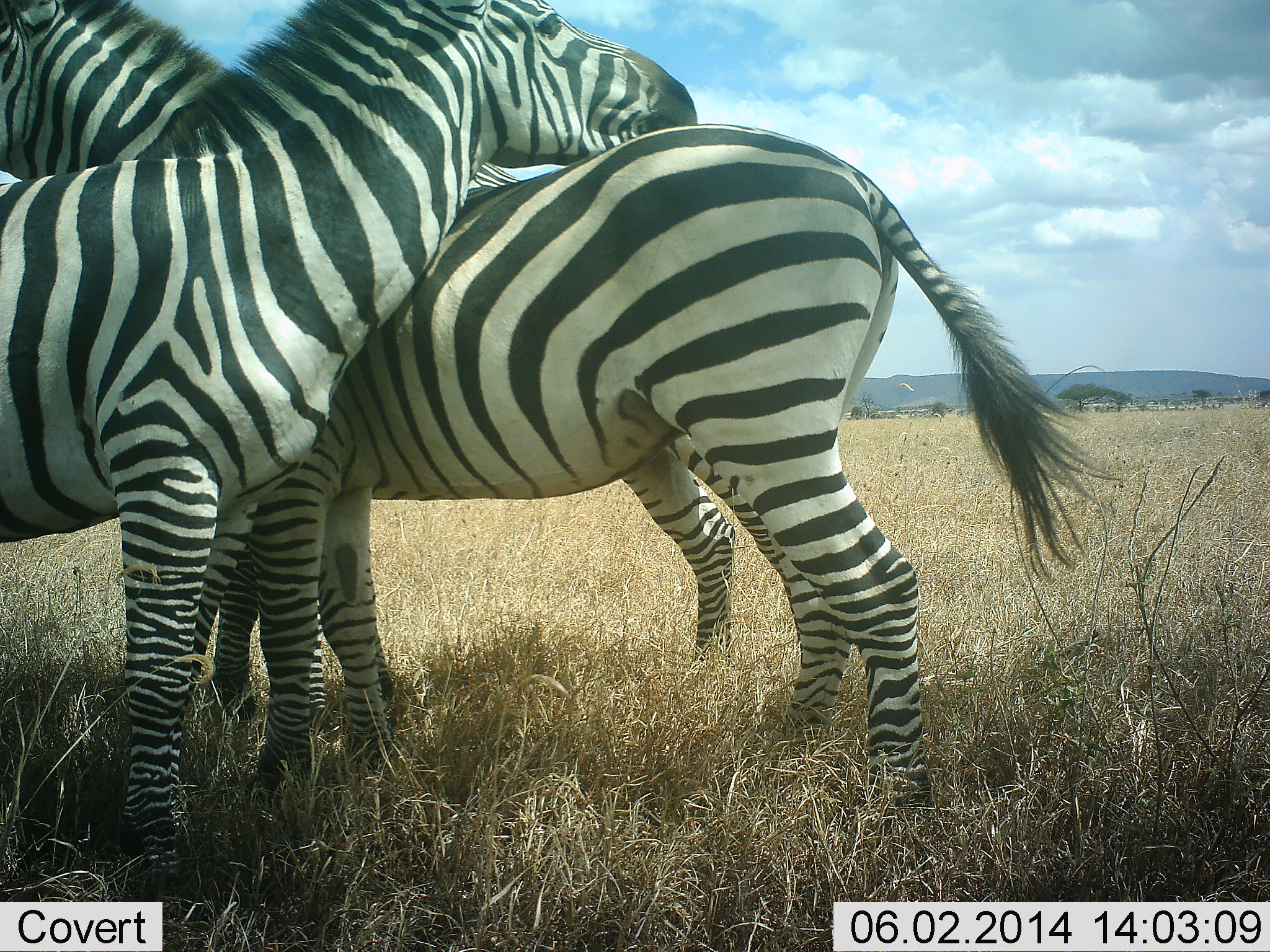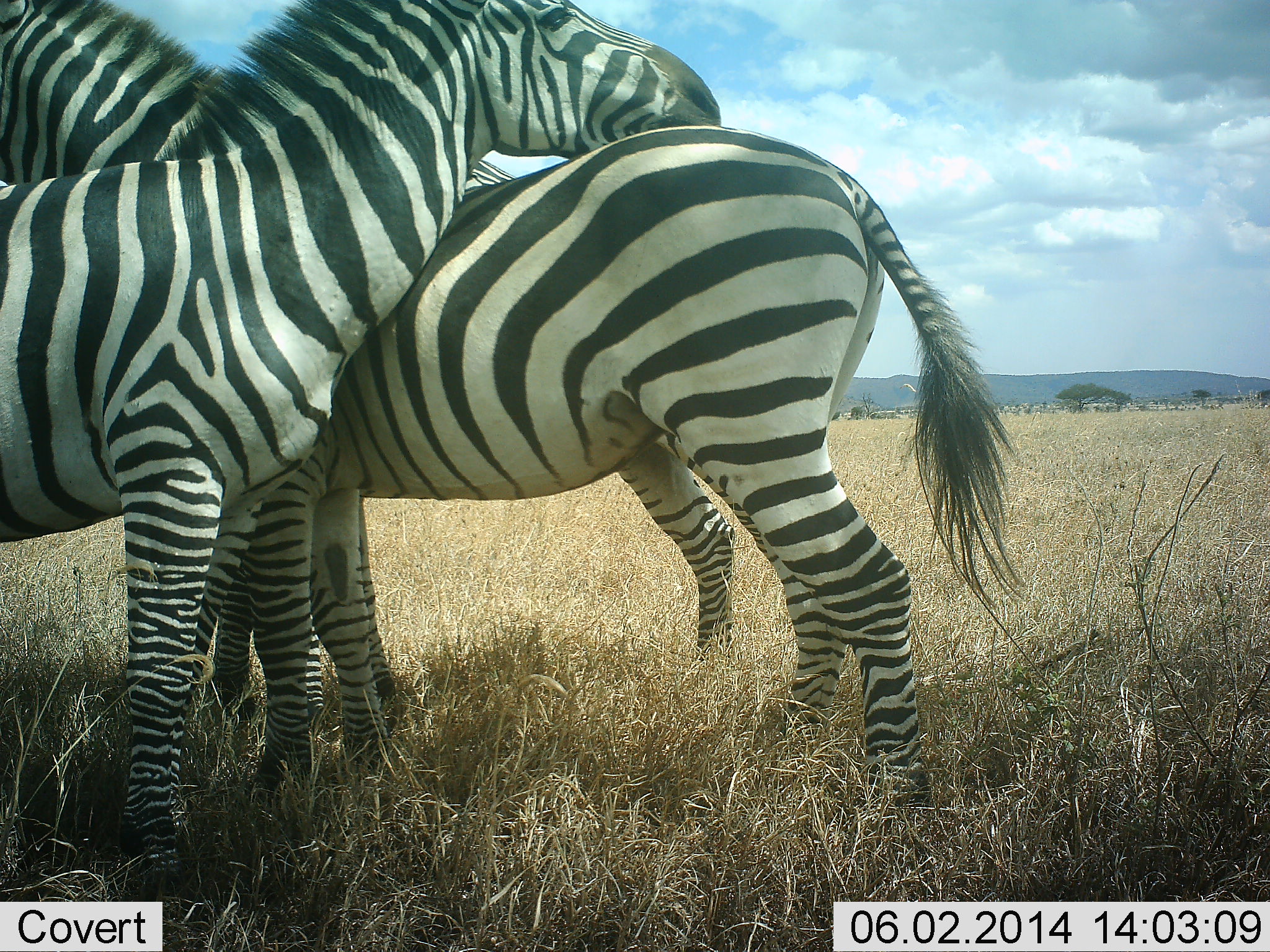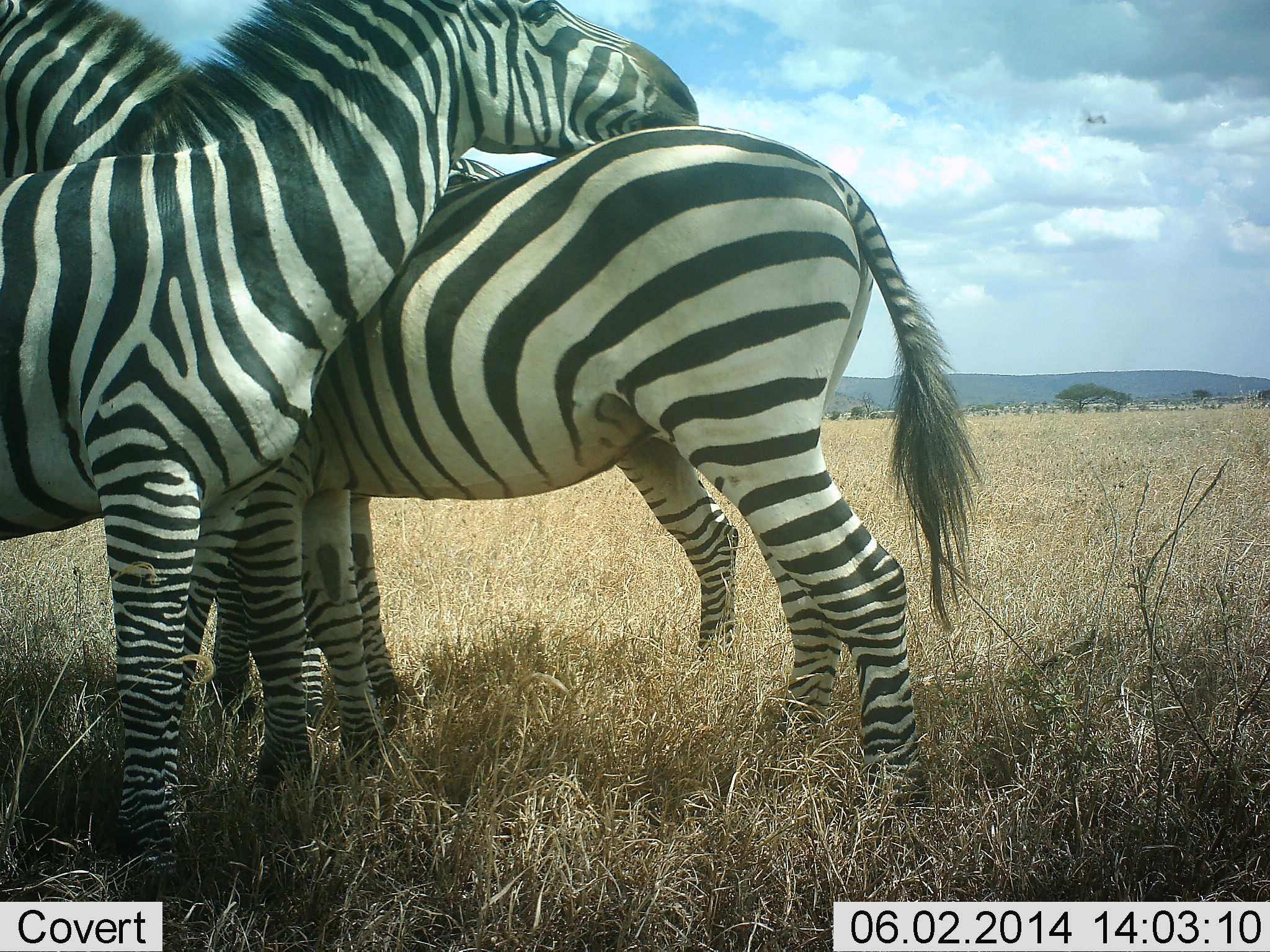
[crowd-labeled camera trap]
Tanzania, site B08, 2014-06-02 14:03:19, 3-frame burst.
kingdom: Animalia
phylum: Chordata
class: Mammalia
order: Perissodactyla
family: Equidae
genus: Equus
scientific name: Equus quagga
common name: plains zebra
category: zebra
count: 3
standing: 50%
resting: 0%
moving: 0%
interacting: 90%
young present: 0%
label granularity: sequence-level